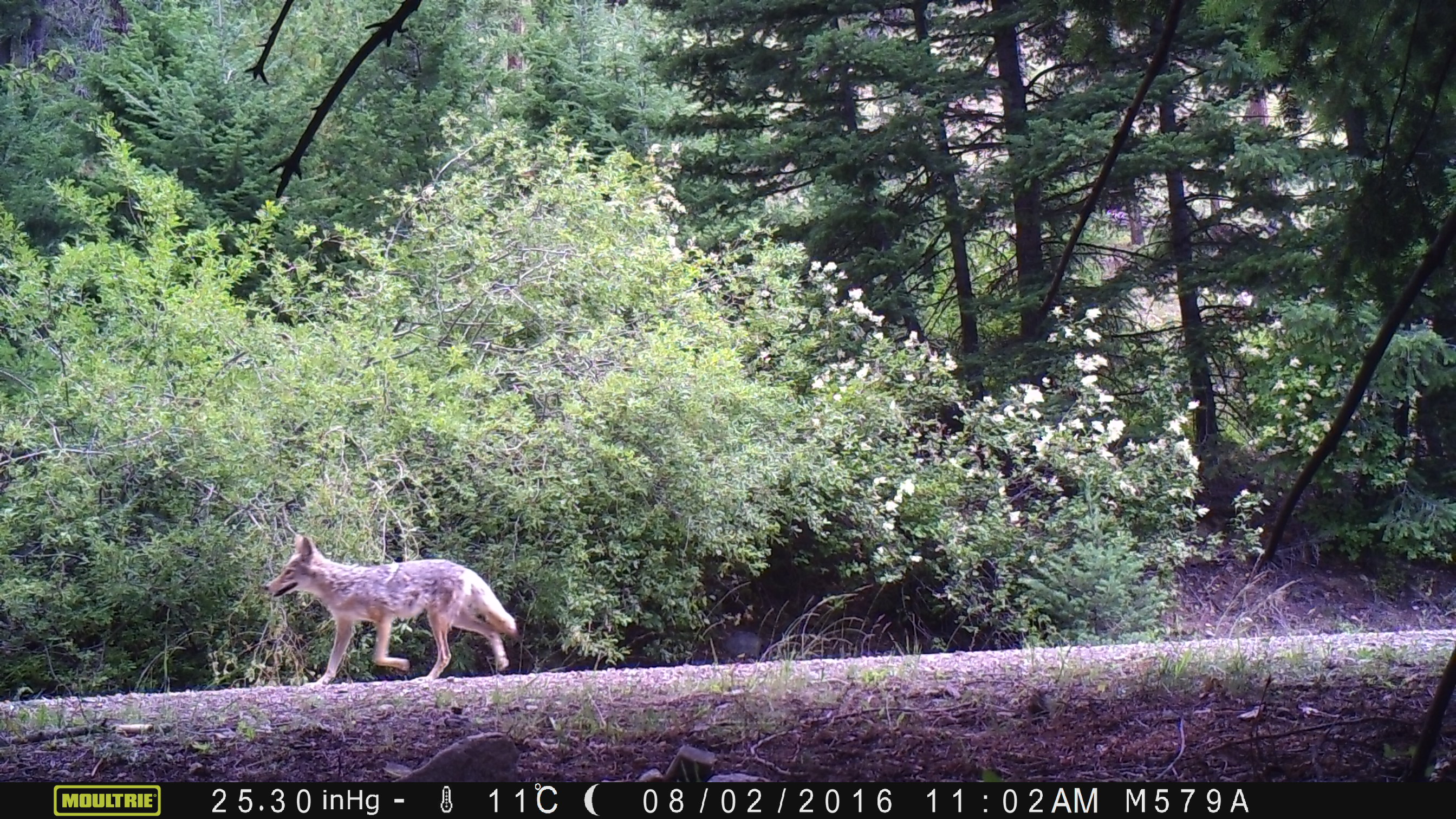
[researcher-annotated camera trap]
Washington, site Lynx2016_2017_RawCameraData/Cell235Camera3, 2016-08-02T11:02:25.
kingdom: Animalia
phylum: Chordata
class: Mammalia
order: Carnivora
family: Canidae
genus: Canis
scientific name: Canis latrans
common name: coyote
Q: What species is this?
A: Canis latrans (coyote).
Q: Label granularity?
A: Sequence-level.